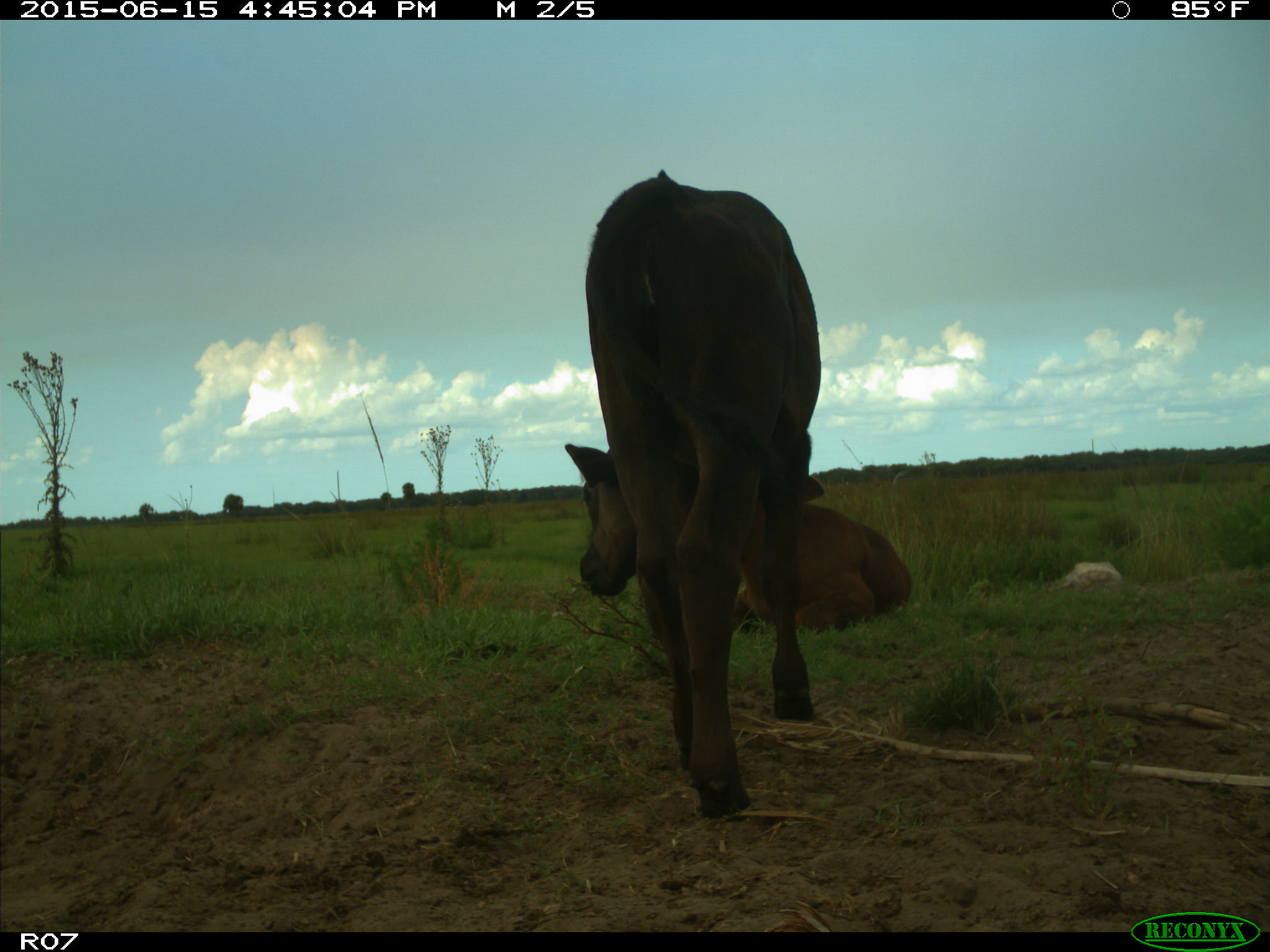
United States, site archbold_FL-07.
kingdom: Animalia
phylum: Chordata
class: Mammalia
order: Artiodactyla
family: Bovidae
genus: Bos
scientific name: Bos taurus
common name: domestic cow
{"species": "Bos taurus (domestic cow)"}